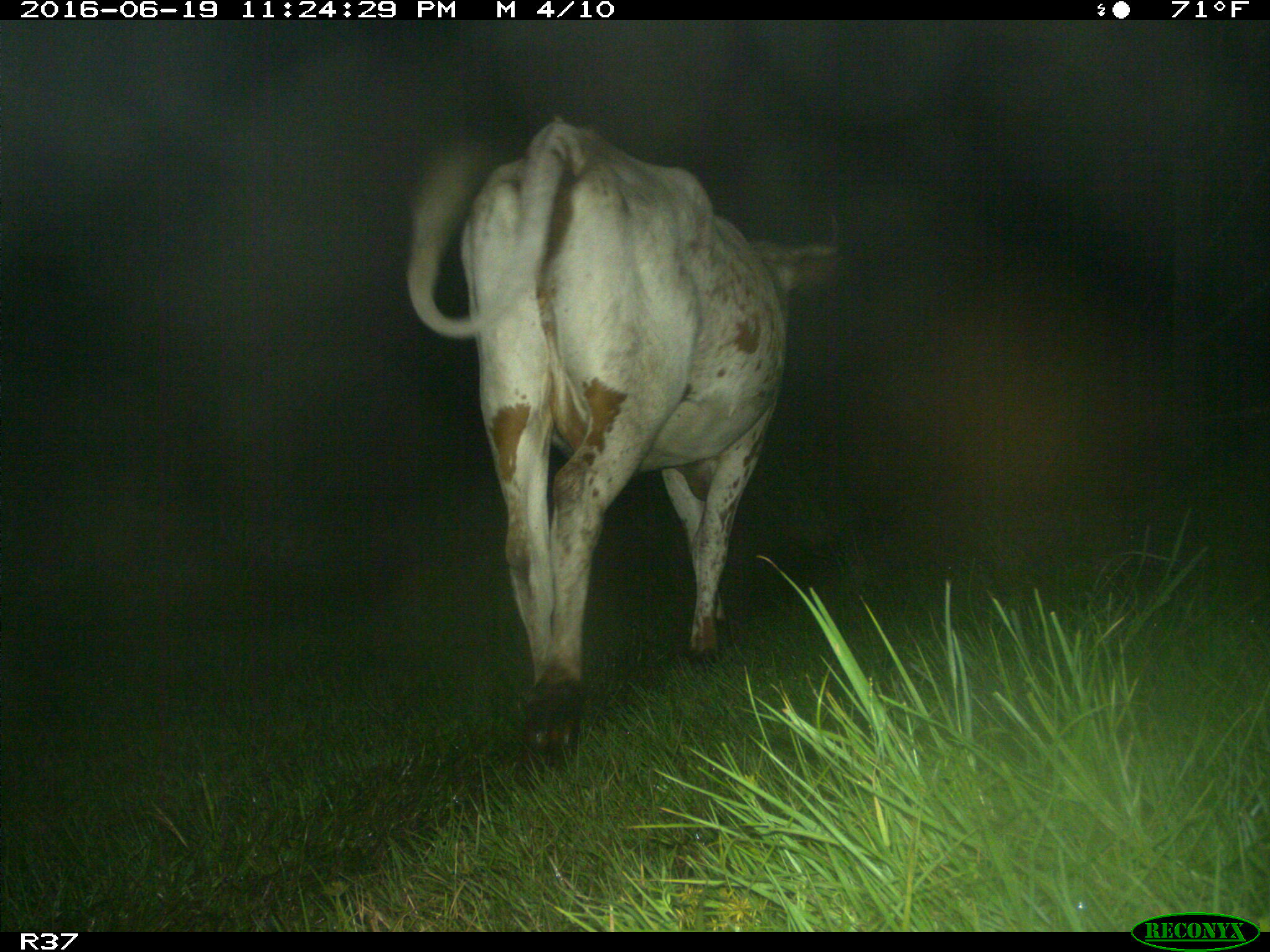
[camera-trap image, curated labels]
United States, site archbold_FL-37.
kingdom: Animalia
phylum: Chordata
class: Mammalia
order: Artiodactyla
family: Bovidae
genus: Bos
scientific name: Bos taurus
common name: domestic cow